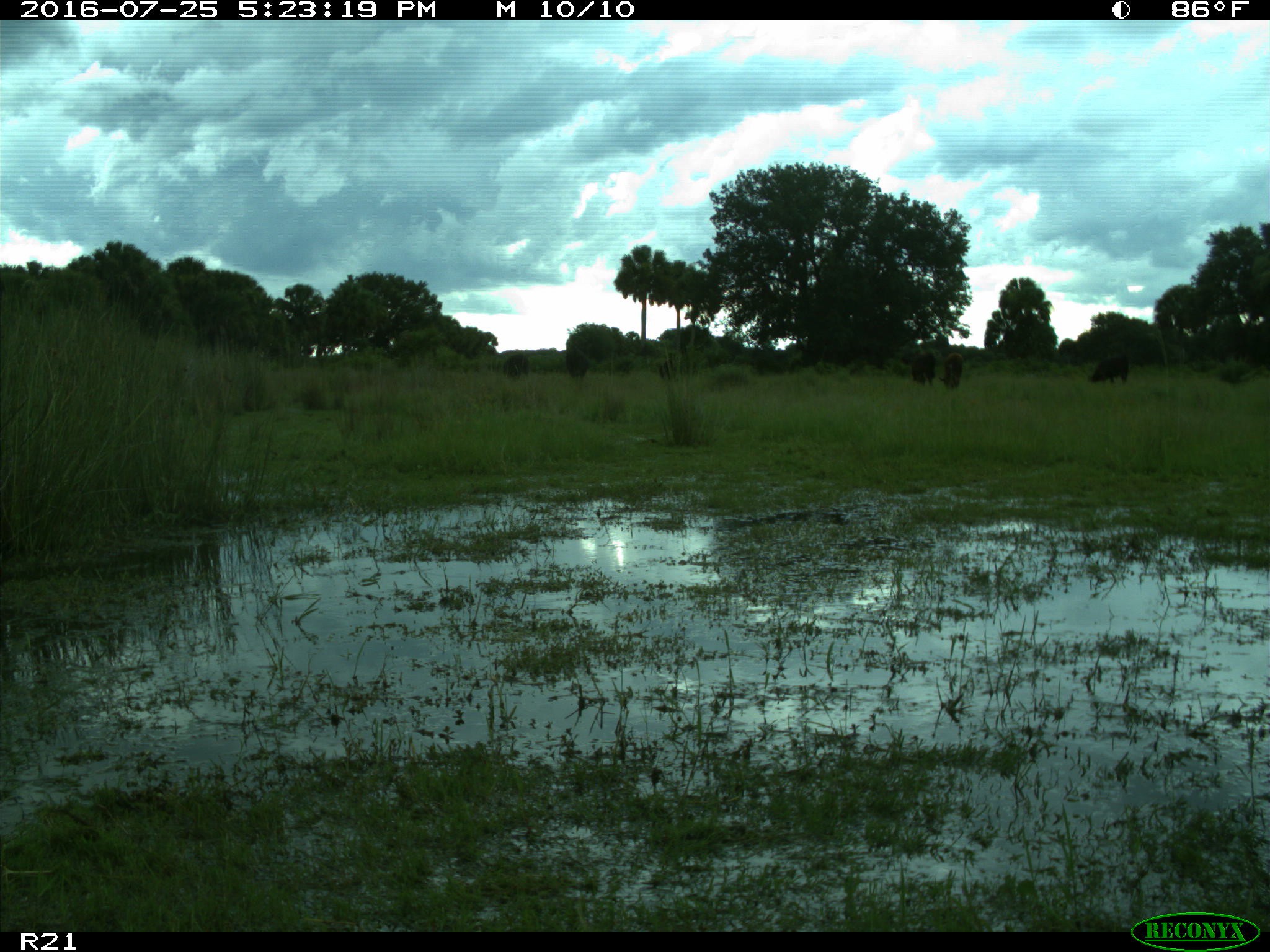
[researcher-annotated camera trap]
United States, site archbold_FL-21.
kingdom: Animalia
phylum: Chordata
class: Mammalia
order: Artiodactyla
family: Bovidae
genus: Bos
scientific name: Bos taurus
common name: domestic cow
Bos taurus (domestic cow).